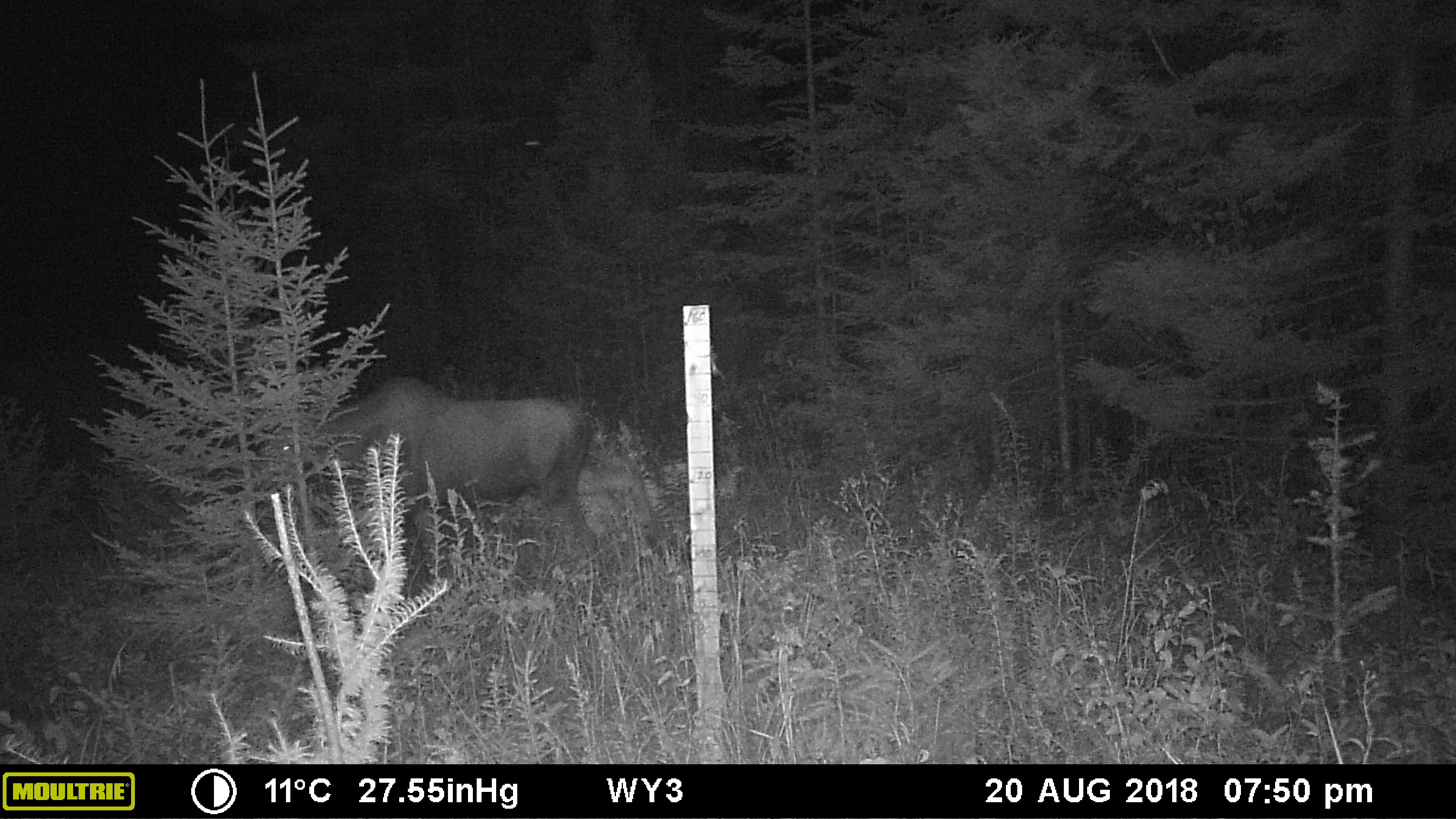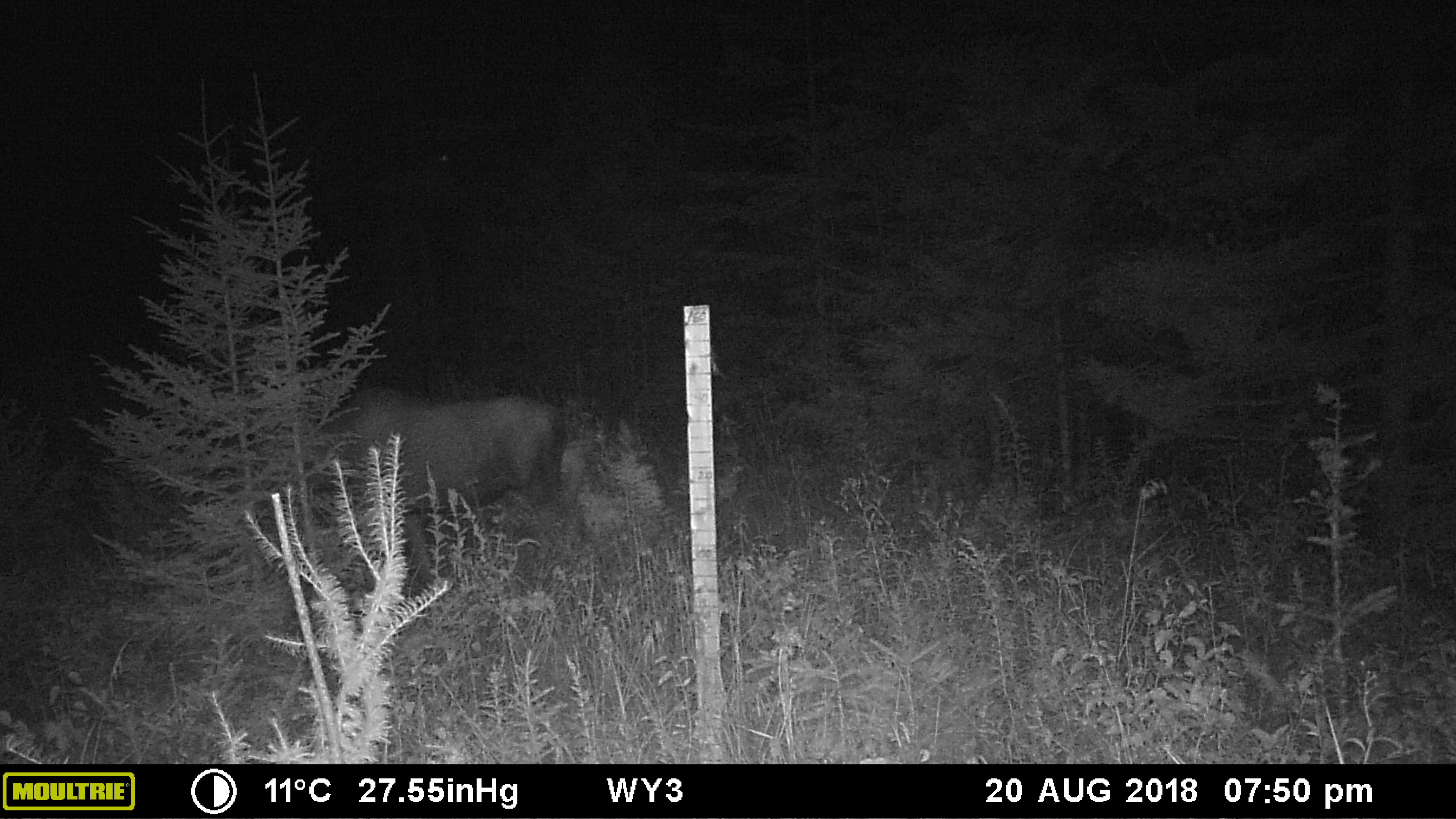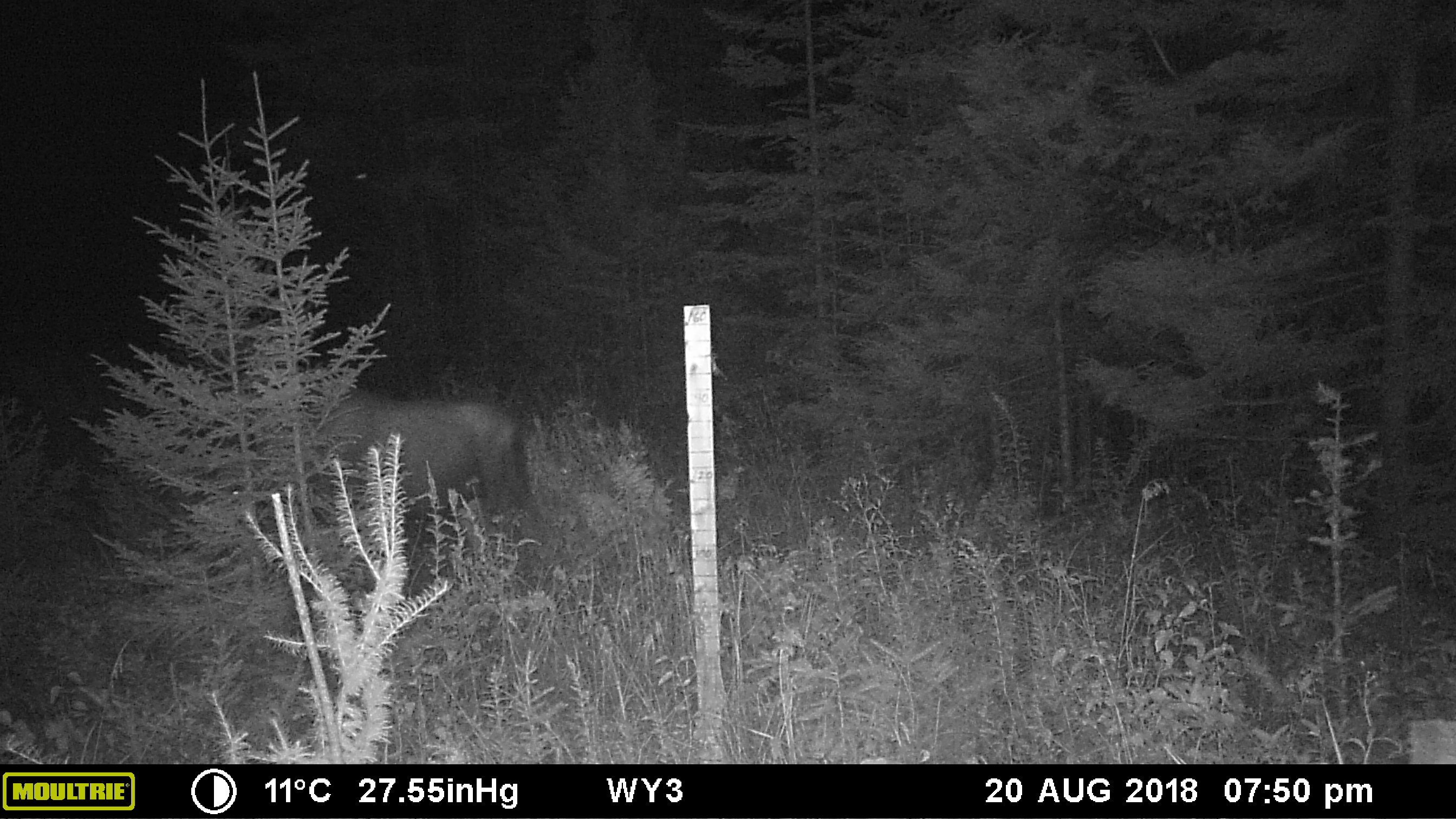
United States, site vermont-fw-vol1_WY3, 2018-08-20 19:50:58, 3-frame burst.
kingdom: Animalia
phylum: Chordata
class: Mammalia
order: Artiodactyla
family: Cervidae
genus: Alces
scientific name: Alces alces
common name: moose